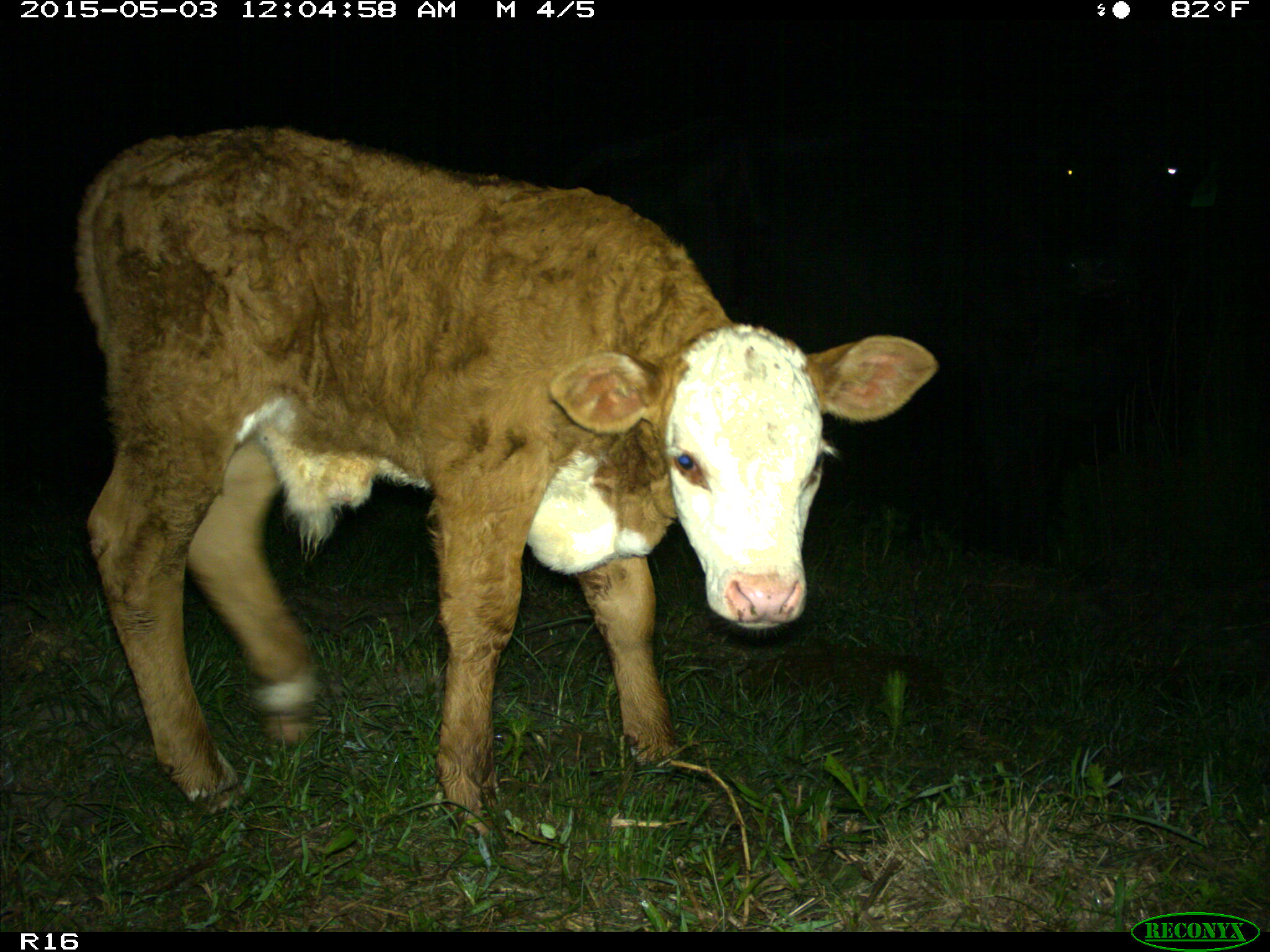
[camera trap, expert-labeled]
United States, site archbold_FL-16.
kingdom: Animalia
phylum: Chordata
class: Mammalia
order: Artiodactyla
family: Bovidae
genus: Bos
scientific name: Bos taurus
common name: domestic cow